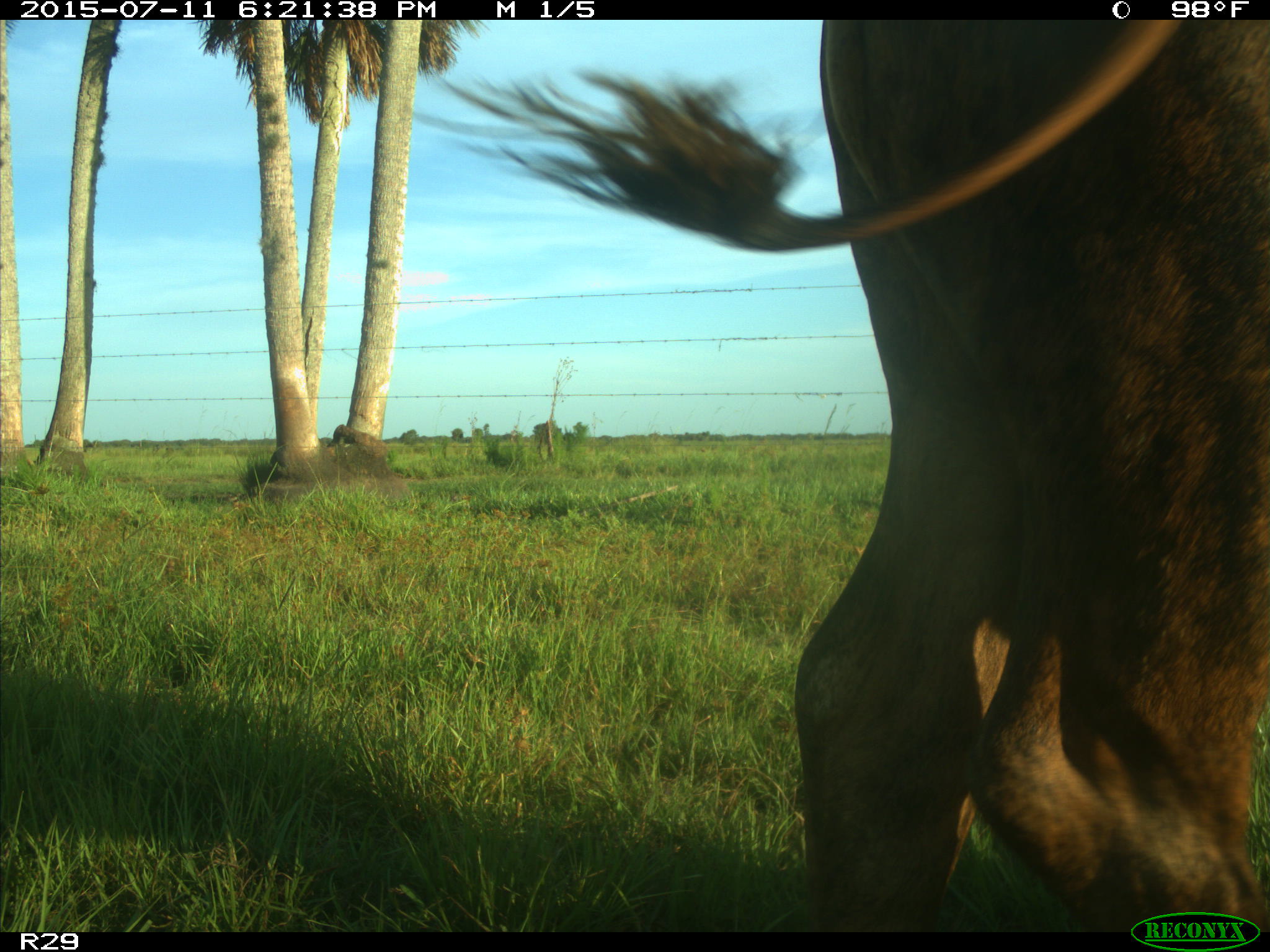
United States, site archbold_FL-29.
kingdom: Animalia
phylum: Chordata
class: Mammalia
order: Artiodactyla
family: Bovidae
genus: Bos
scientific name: Bos taurus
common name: domestic cow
Bos taurus (domestic cow).